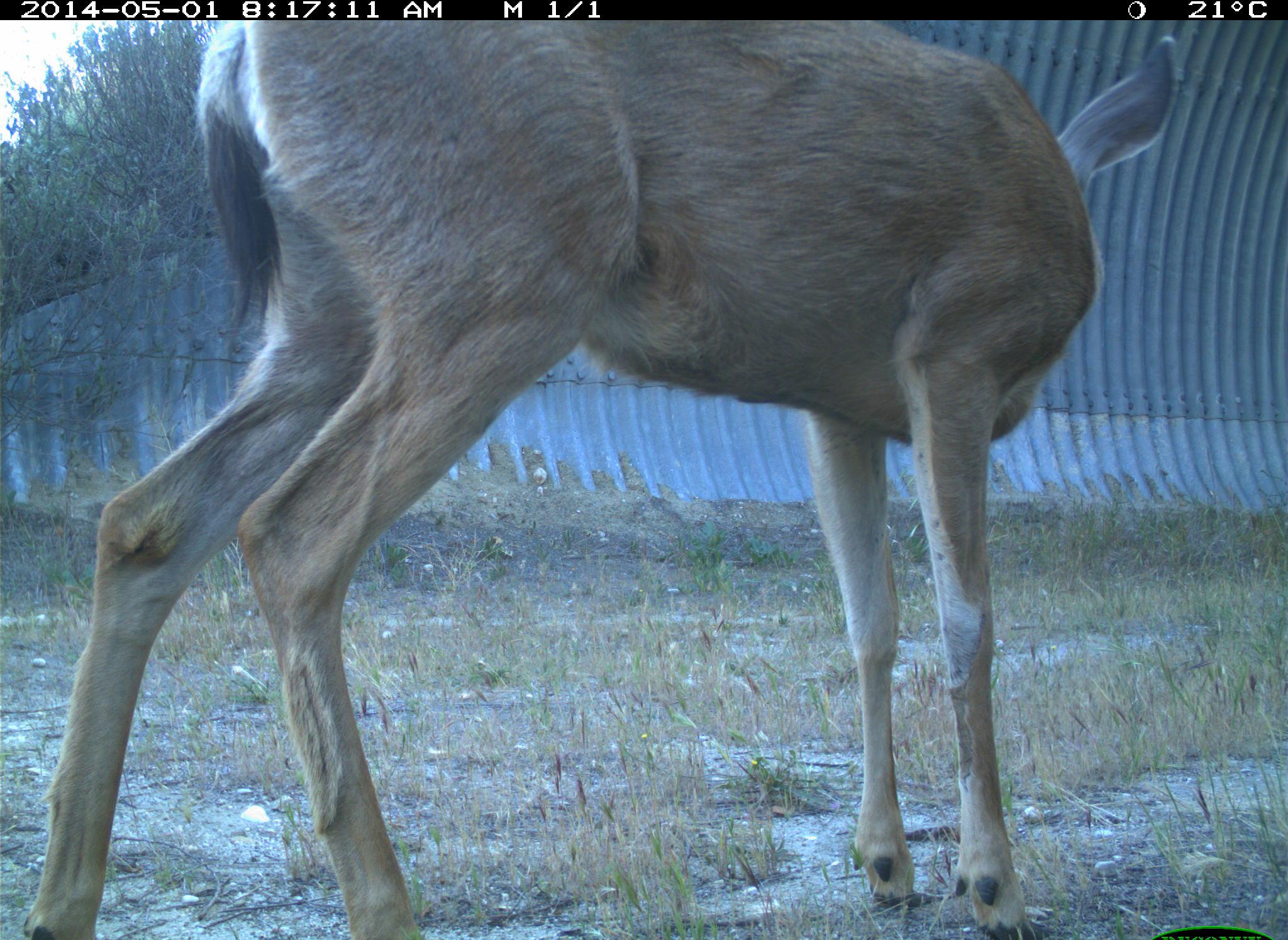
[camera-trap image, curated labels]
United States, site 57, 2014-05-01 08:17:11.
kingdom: Animalia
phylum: Chordata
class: Mammalia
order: Artiodactyla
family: Cervidae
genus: Odocoileus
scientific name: Odocoileus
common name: deer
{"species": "deer (Odocoileus)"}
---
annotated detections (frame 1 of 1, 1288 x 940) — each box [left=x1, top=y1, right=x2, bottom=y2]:
deer: [left=19, top=21, right=1181, bottom=938]